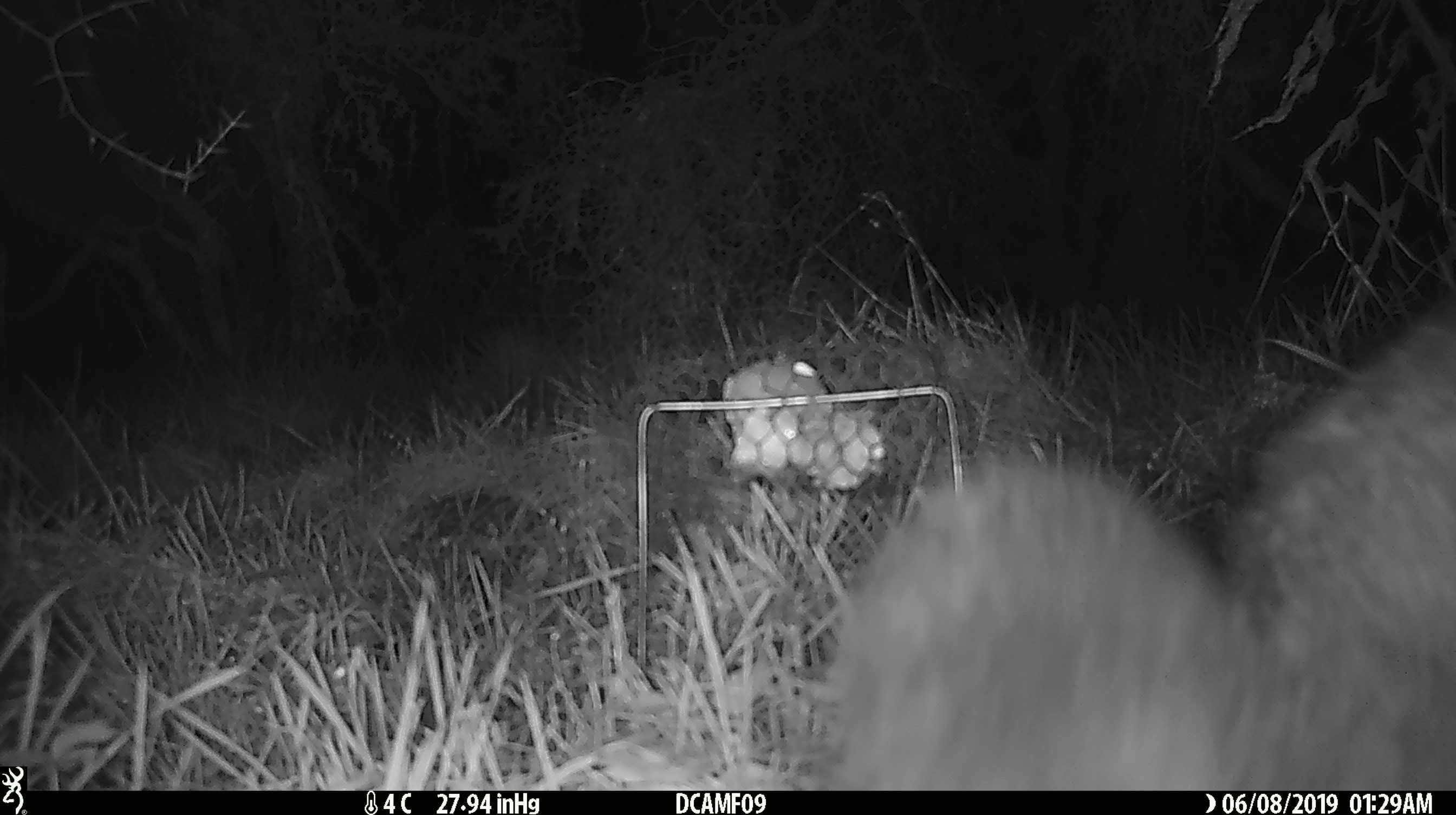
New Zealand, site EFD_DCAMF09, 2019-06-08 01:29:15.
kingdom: Animalia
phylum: Chordata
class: Mammalia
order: Diprotodontia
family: Phalangeridae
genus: Trichosurus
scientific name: Trichosurus vulpecula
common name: common brushtail possum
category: possum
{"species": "possum (common brushtail possum) (Trichosurus vulpecula)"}